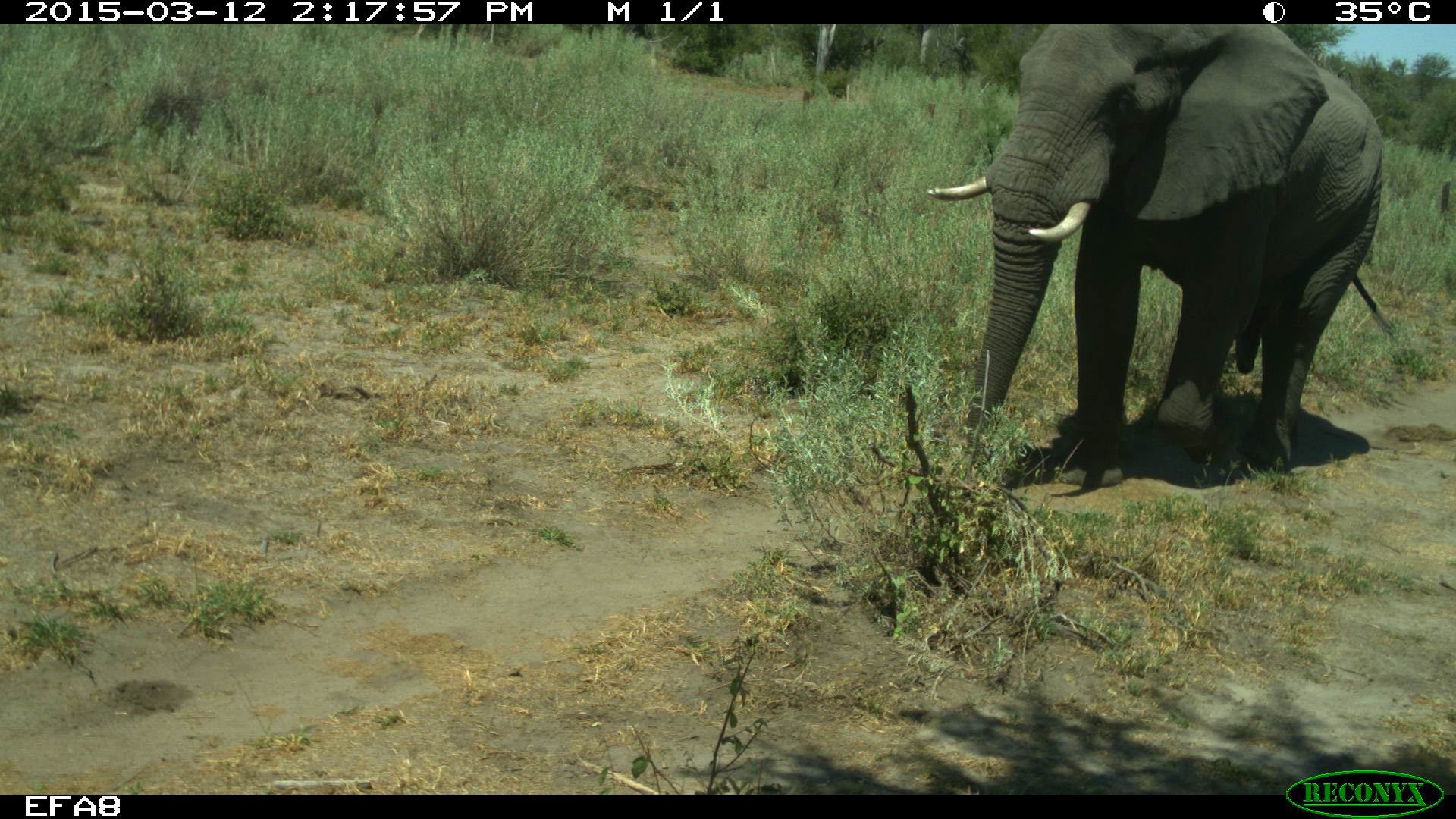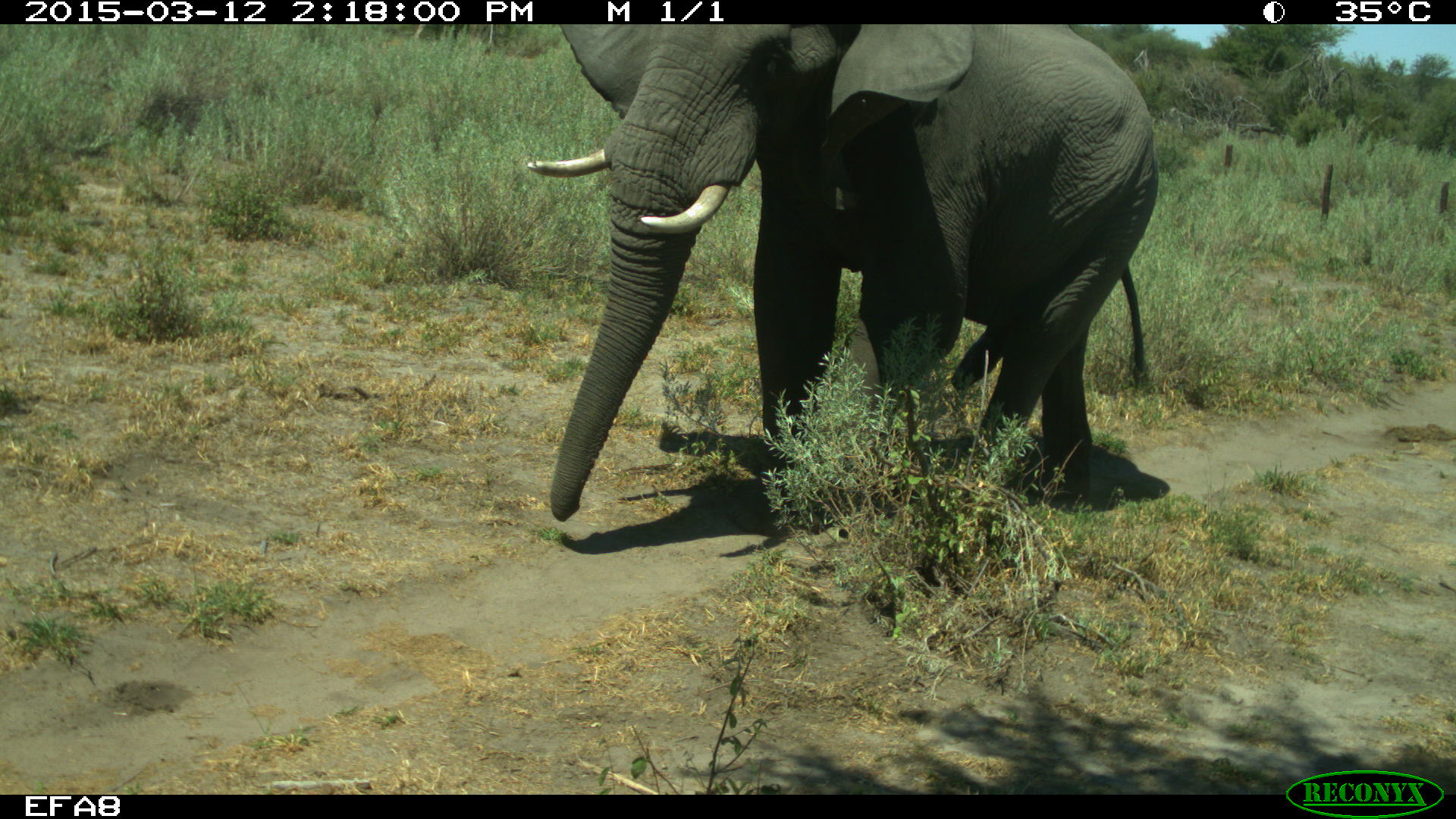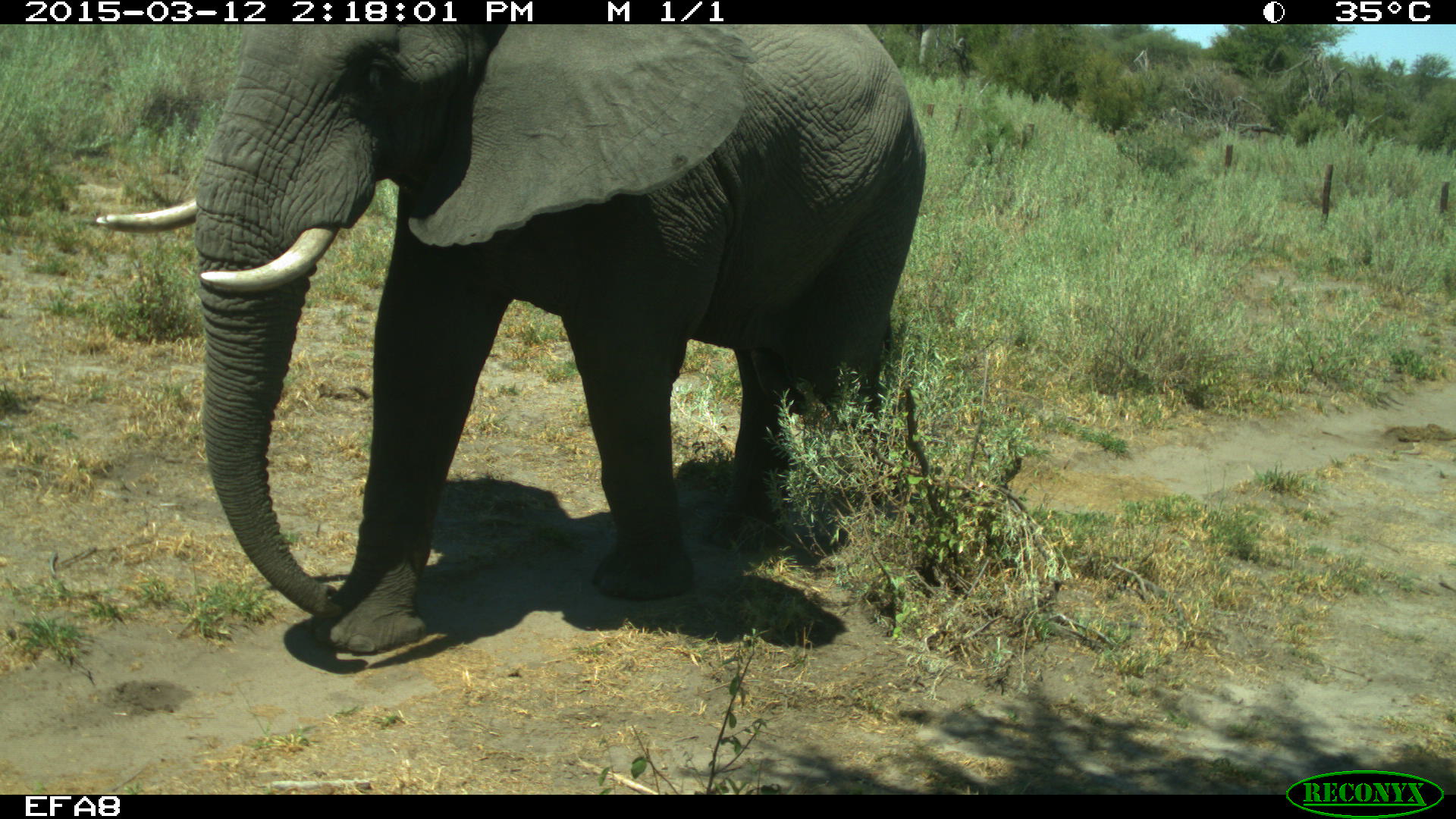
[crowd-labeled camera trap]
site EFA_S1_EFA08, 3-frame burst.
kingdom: Animalia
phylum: Chordata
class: Mammalia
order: Proboscidea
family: Elephantidae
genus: Loxodonta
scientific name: Loxodonta africana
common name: african bush elephant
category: elephant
Elephant (african bush elephant) (Loxodonta africana), count 1. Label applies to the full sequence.